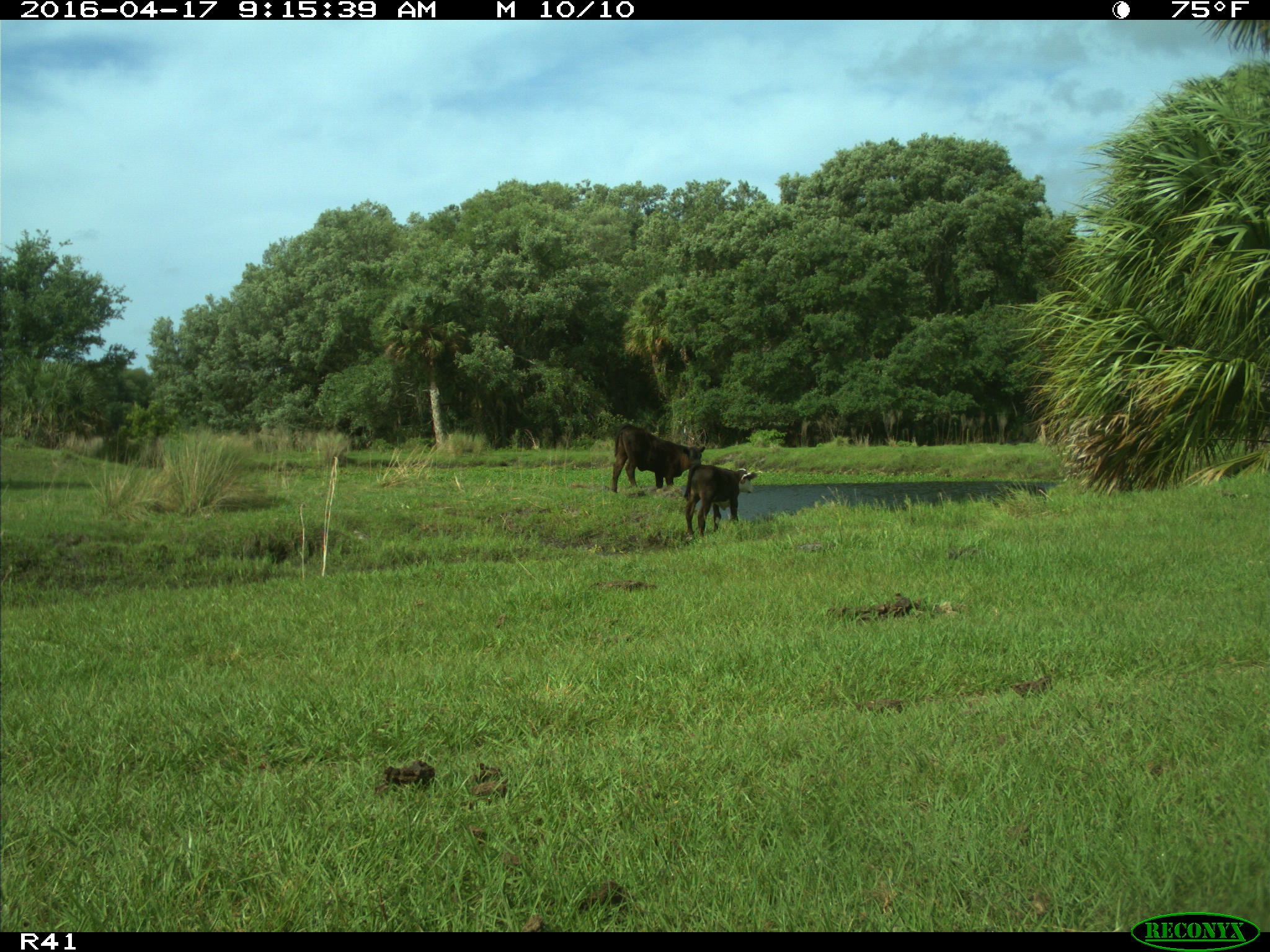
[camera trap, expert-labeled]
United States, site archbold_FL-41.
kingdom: Animalia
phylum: Chordata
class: Mammalia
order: Artiodactyla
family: Bovidae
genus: Bos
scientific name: Bos taurus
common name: domestic cow